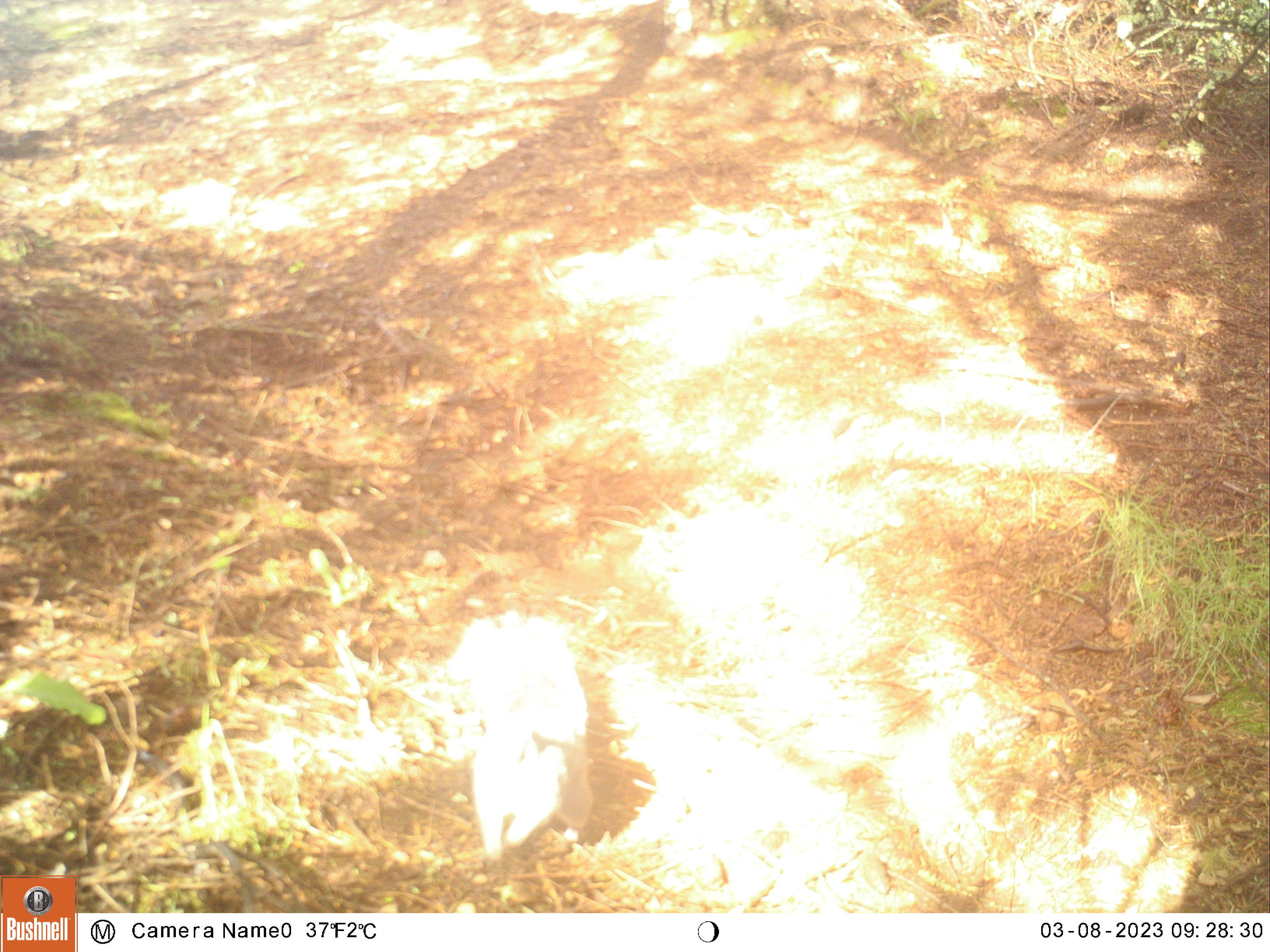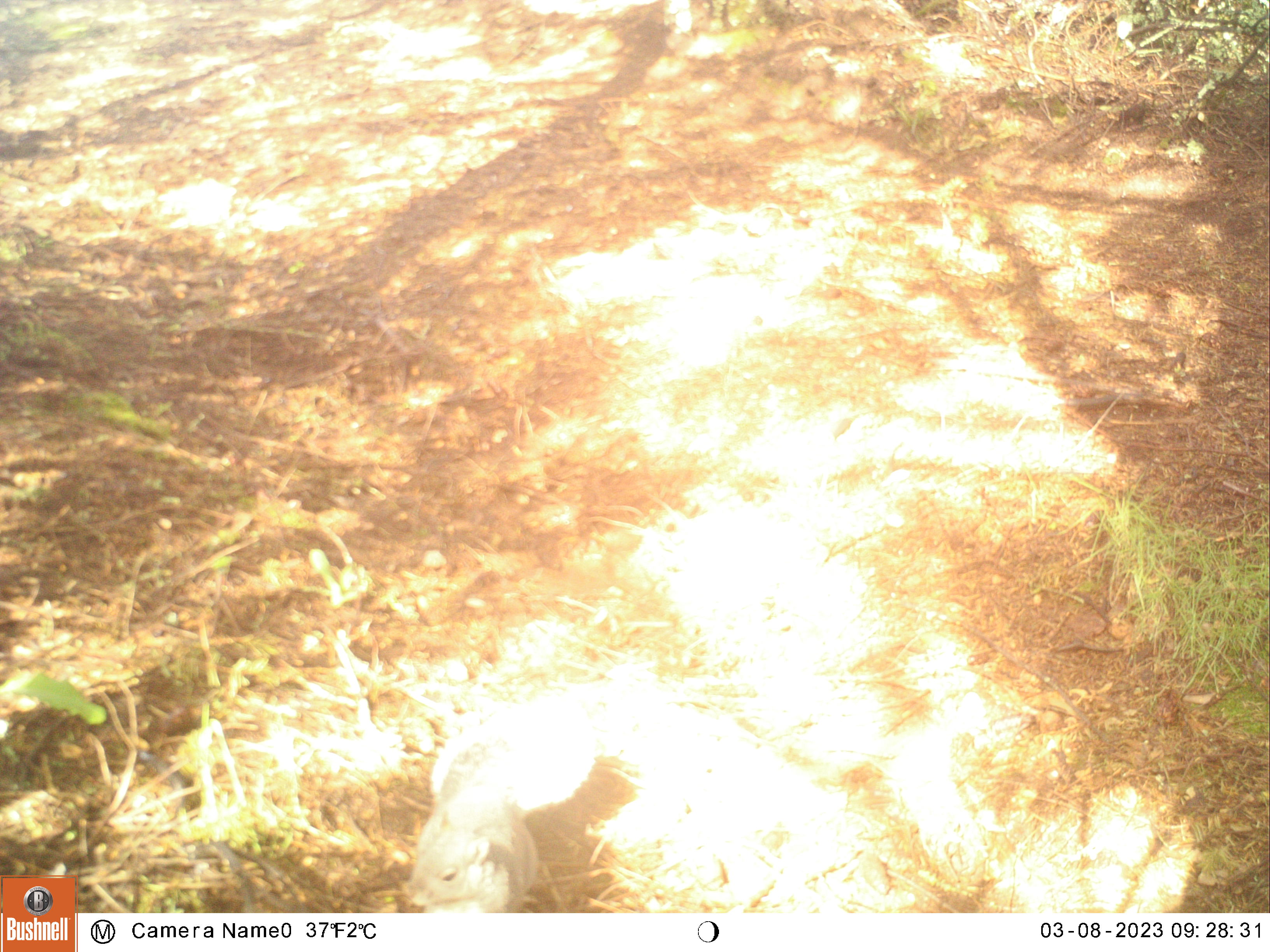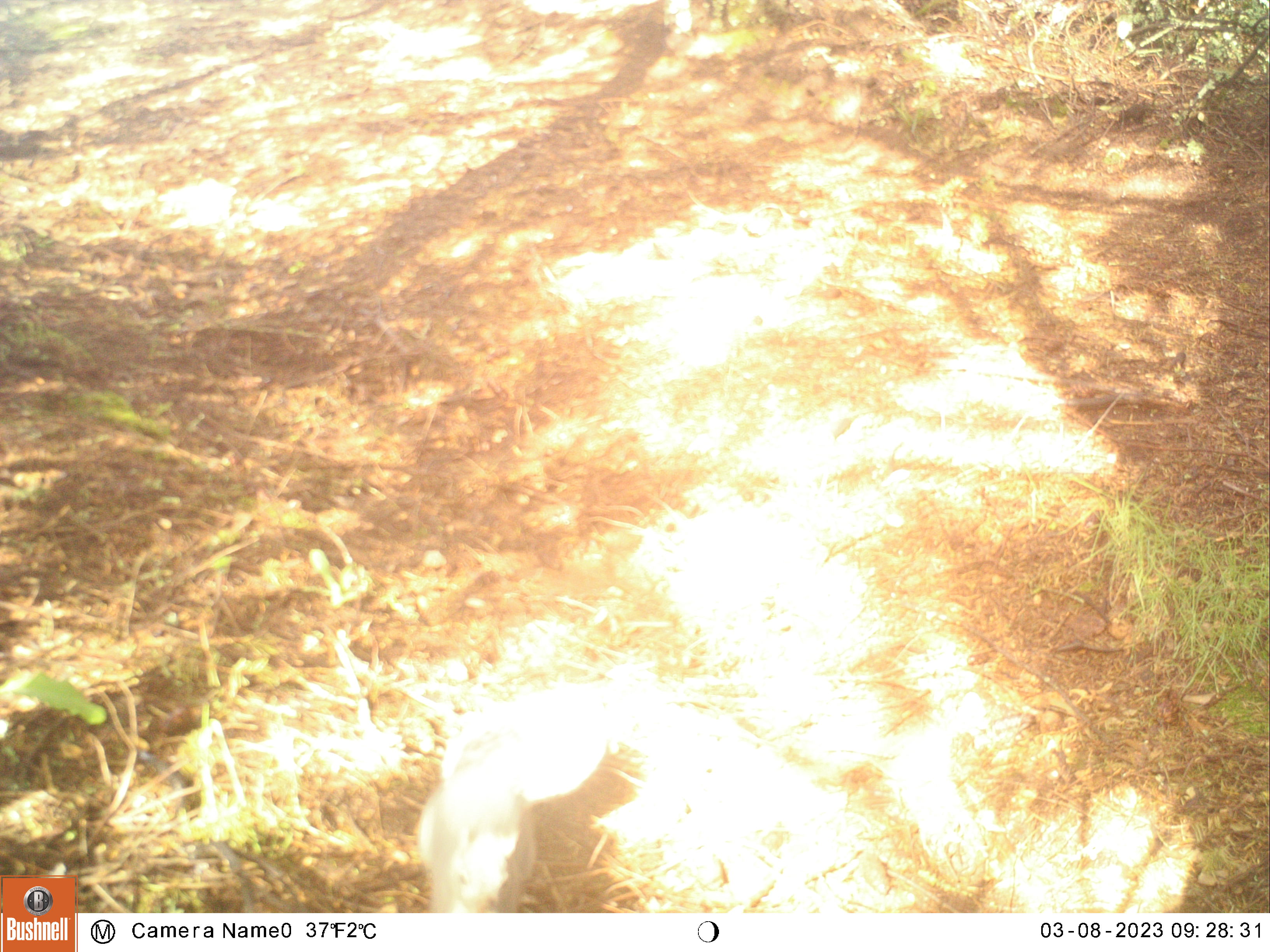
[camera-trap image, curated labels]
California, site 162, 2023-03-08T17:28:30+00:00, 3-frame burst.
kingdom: Animalia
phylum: Chordata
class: Mammalia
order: Rodentia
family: Sciuridae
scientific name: Sciuridae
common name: squirrel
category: unknown squirrel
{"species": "unknown squirrel (squirrel) (Sciuridae)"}